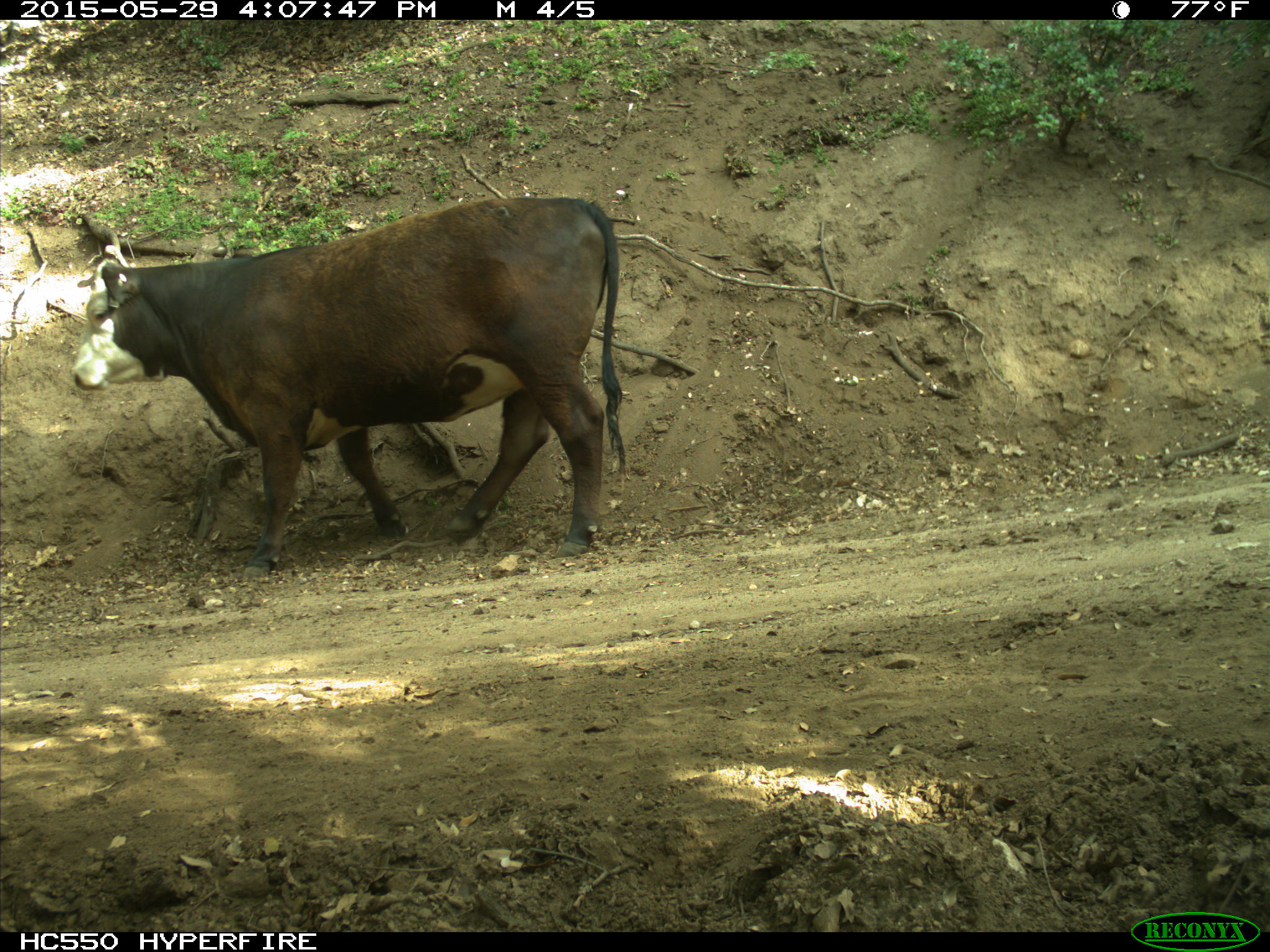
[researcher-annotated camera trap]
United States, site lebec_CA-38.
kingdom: Animalia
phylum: Chordata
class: Mammalia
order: Artiodactyla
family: Bovidae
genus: Bos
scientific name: Bos taurus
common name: domestic cow